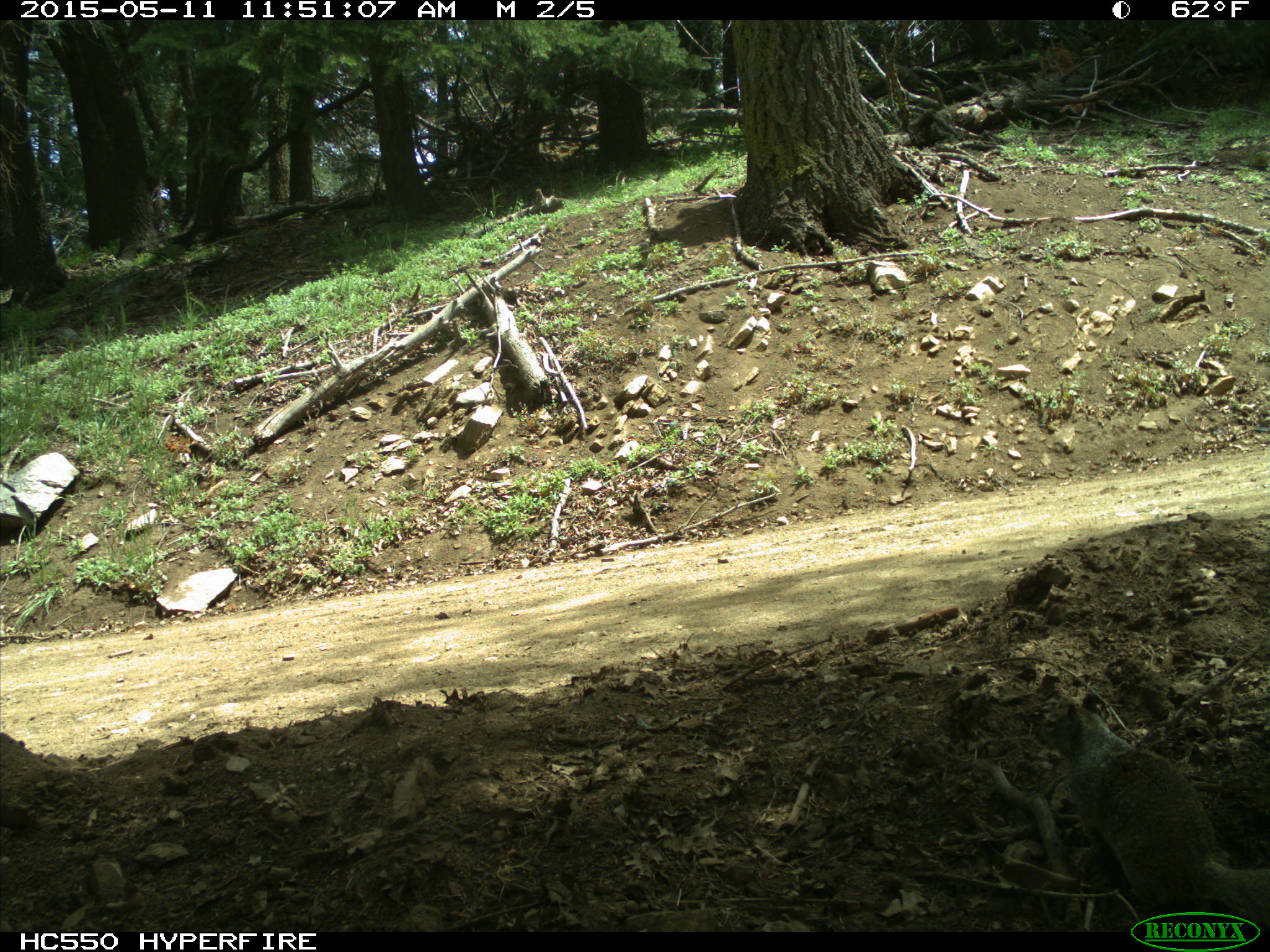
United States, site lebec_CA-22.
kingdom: Animalia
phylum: Chordata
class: Mammalia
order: Rodentia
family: Sciuridae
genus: Otospermophilus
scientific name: Otospermophilus beecheyi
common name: california ground squirrel